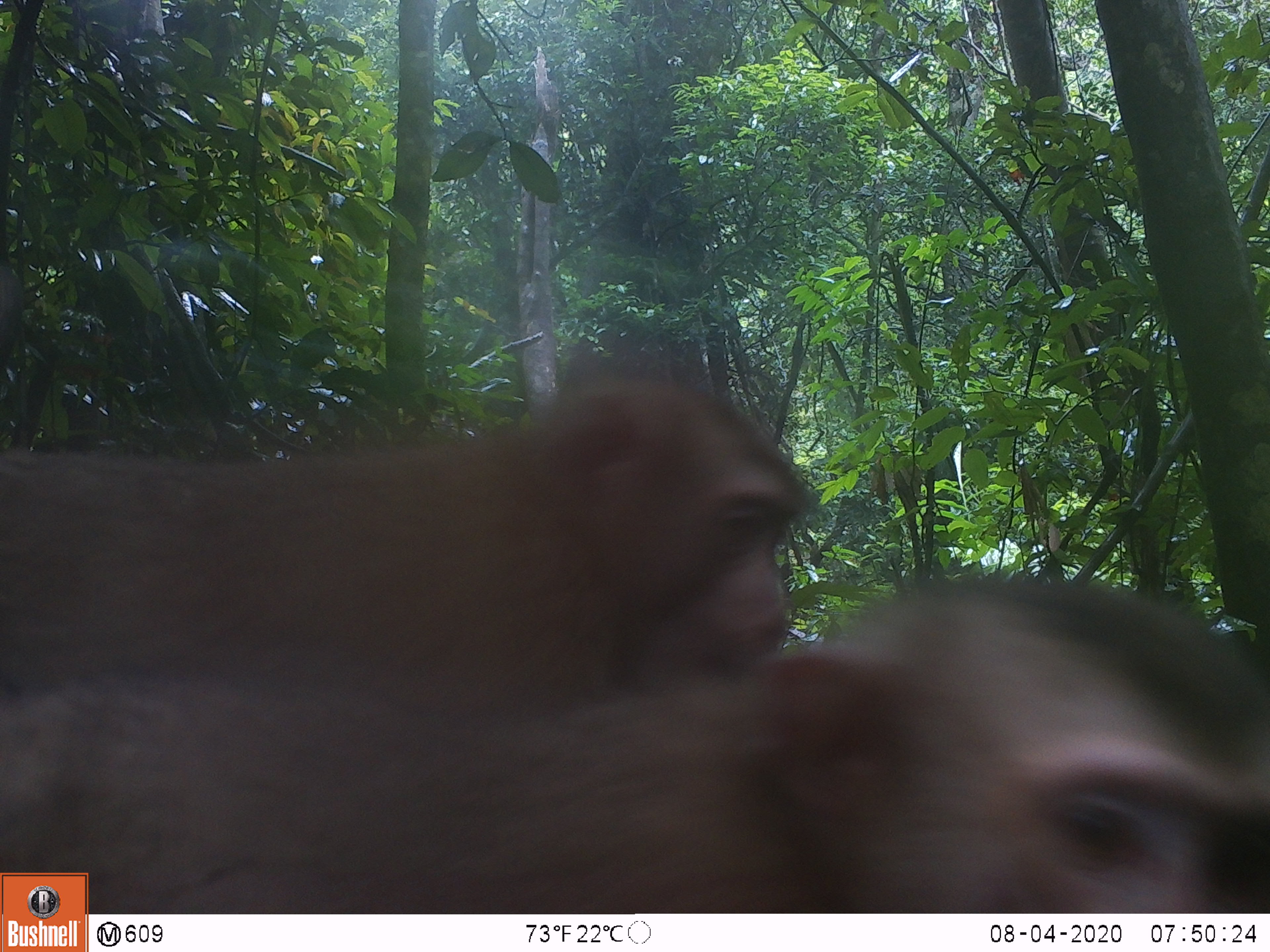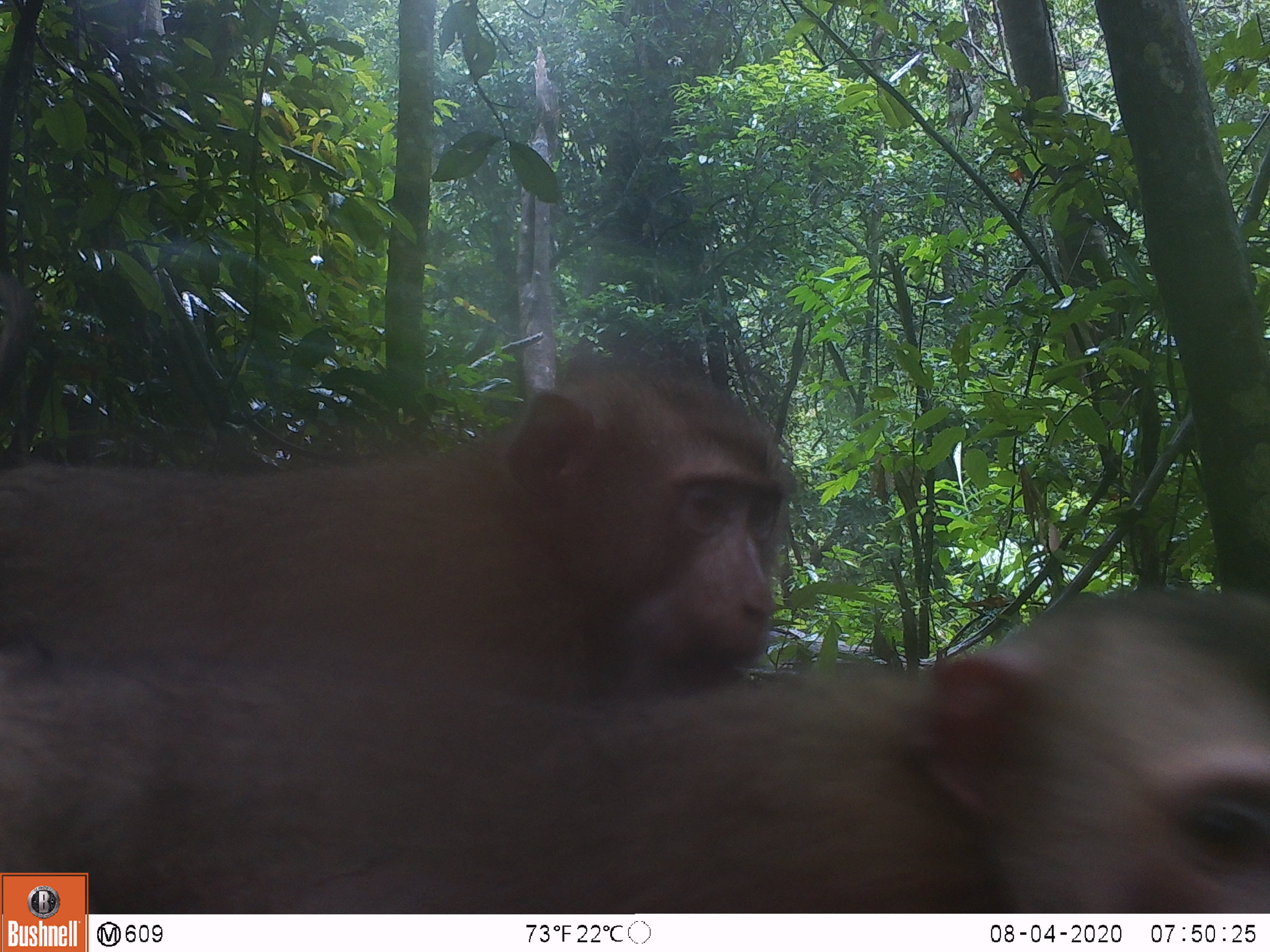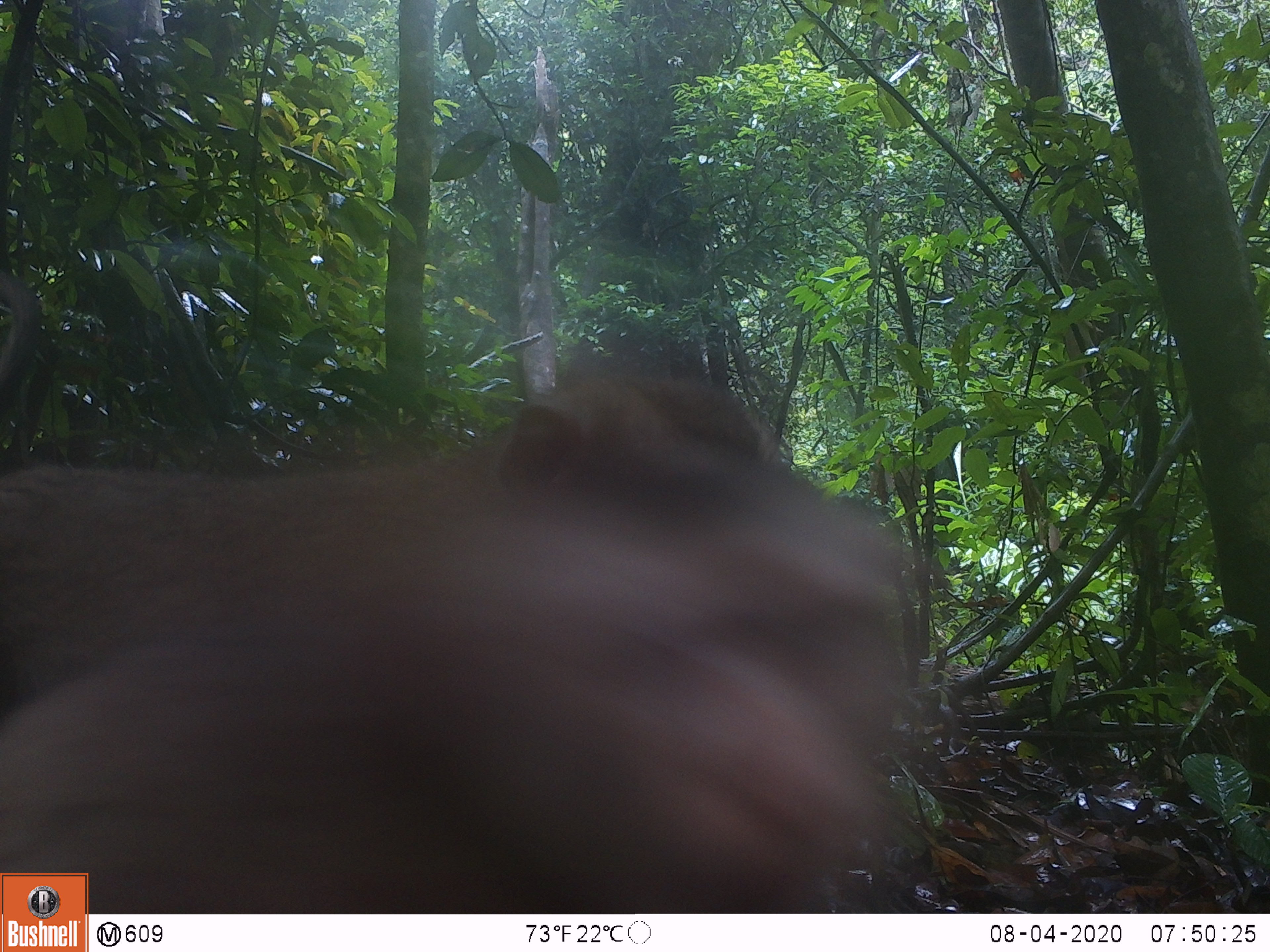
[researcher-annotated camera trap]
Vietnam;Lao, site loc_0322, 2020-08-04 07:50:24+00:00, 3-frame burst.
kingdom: Animalia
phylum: Chordata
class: Mammalia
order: Primates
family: Cercopithecidae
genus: Macaca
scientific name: Macaca nemestrina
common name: pig-tailed macaque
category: pig tailed macaque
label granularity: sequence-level